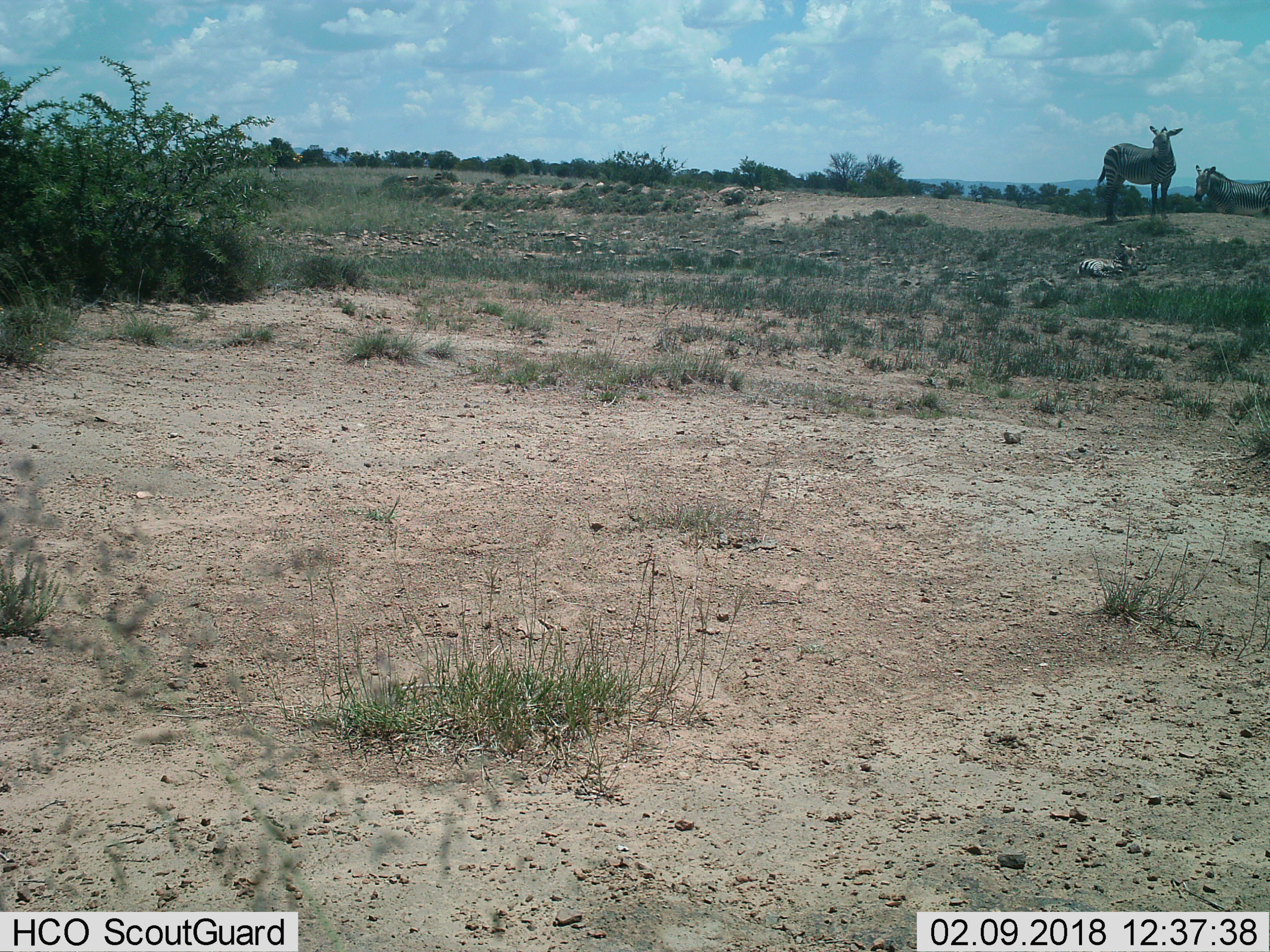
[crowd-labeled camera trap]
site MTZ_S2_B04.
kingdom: Animalia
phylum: Chordata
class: Mammalia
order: Perissodactyla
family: Equidae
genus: Equus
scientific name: Equus zebra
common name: mountain zebra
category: zebramountain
Zebramountain (mountain zebra) (Equus zebra), count 3. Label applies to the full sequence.